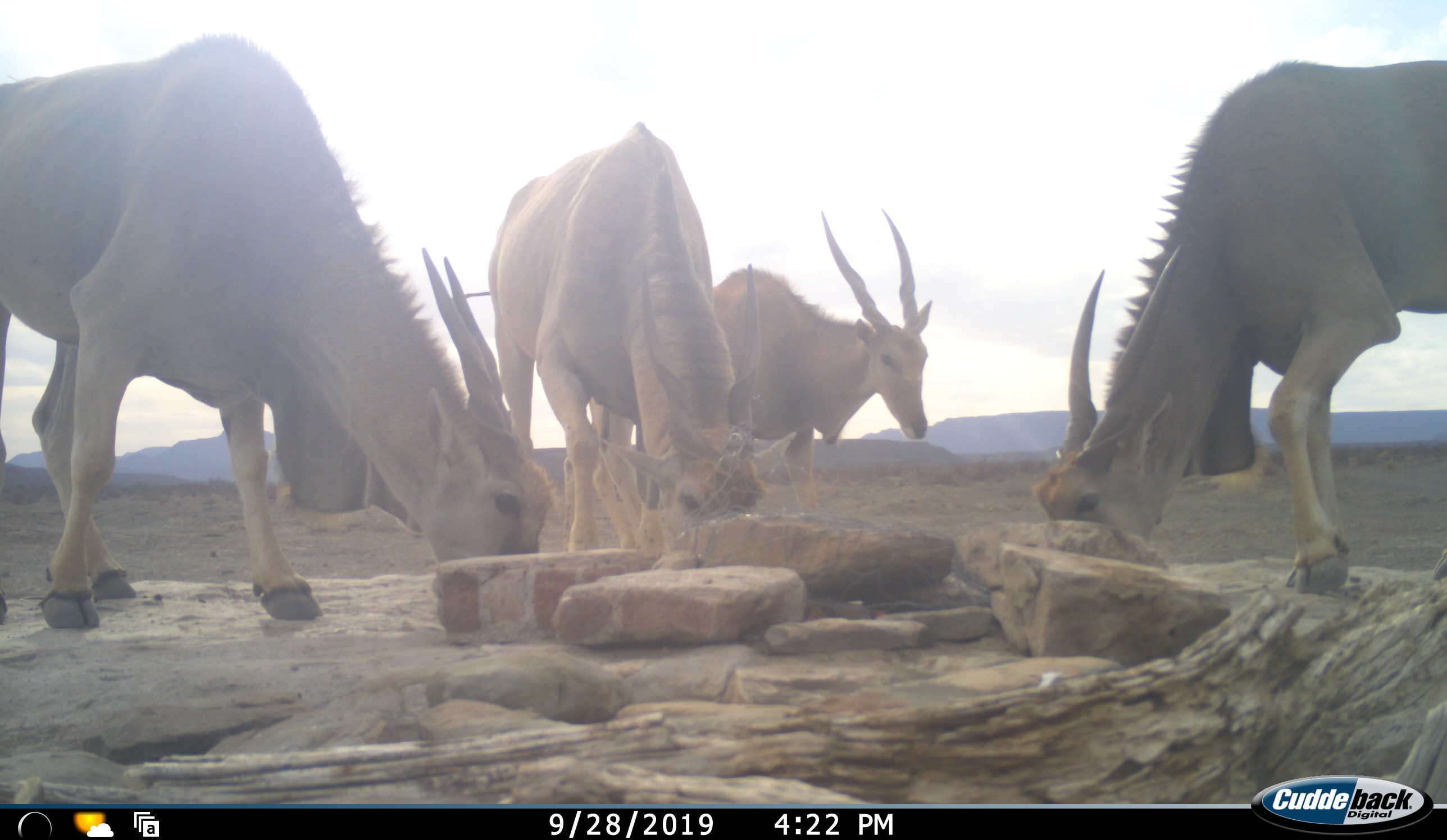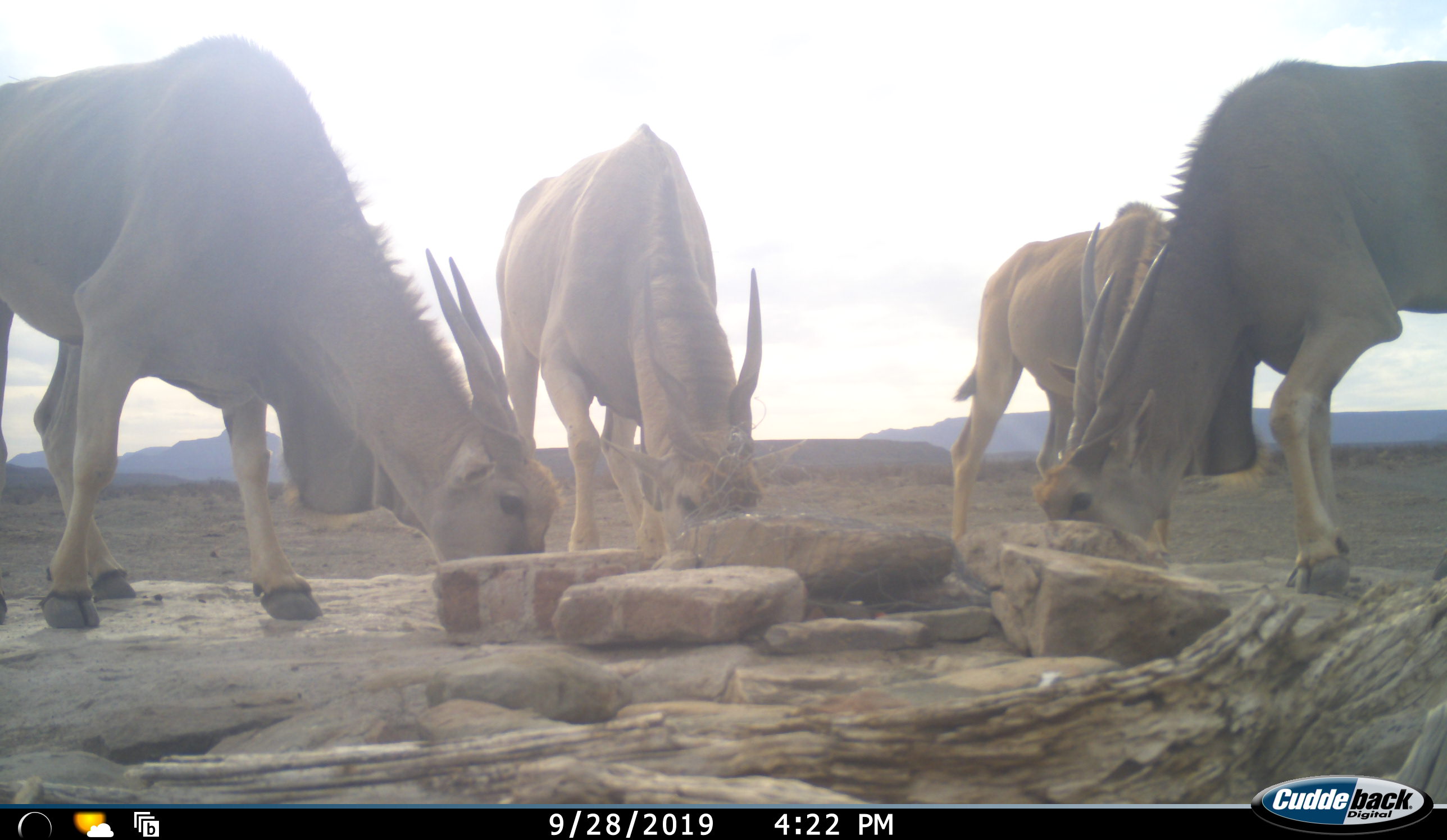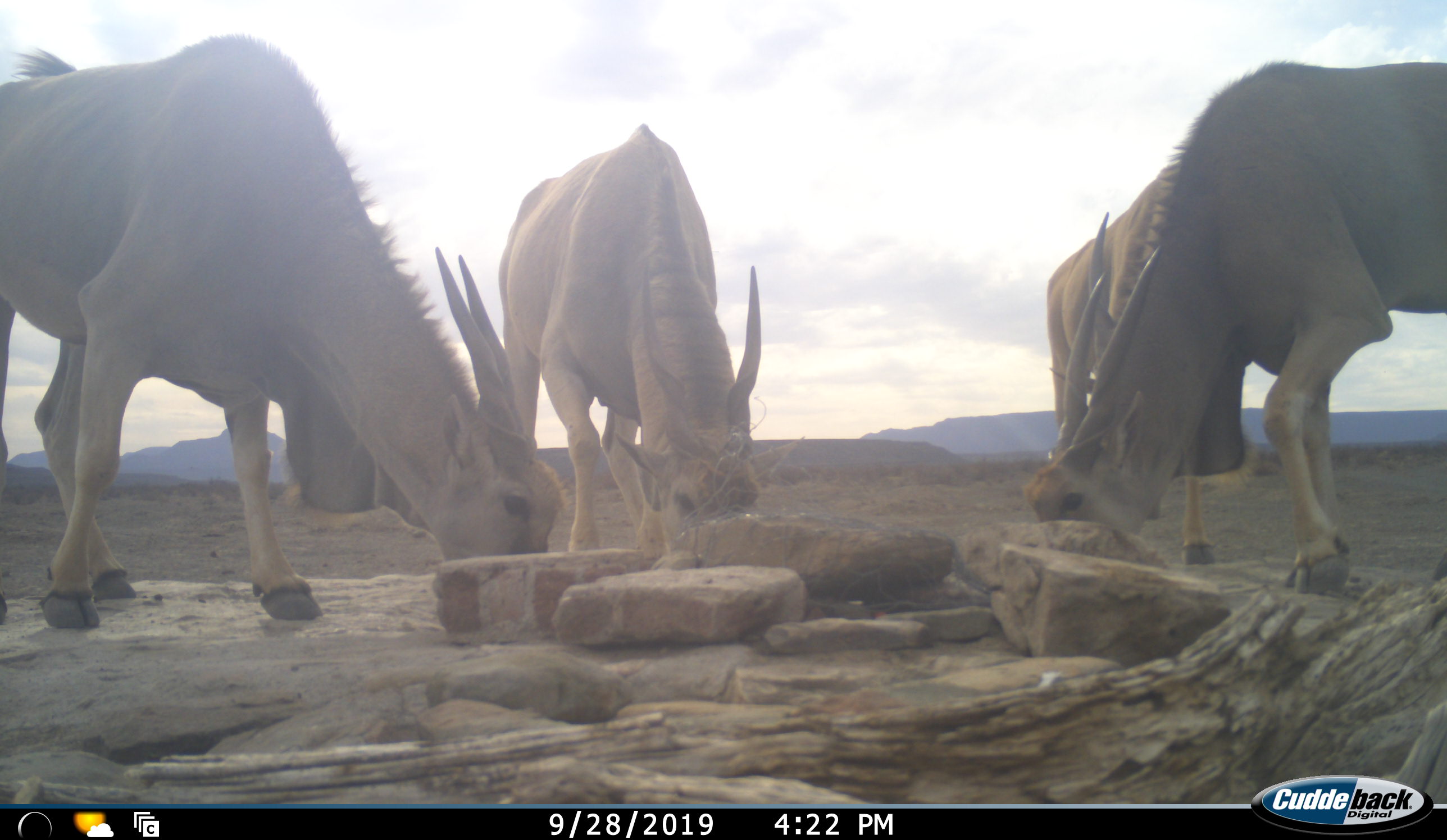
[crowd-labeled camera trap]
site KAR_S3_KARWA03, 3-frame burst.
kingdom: Animalia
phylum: Chordata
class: Mammalia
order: Artiodactyla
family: Bovidae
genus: Tragelaphus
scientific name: Tragelaphus oryx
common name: eland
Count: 4.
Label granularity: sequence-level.